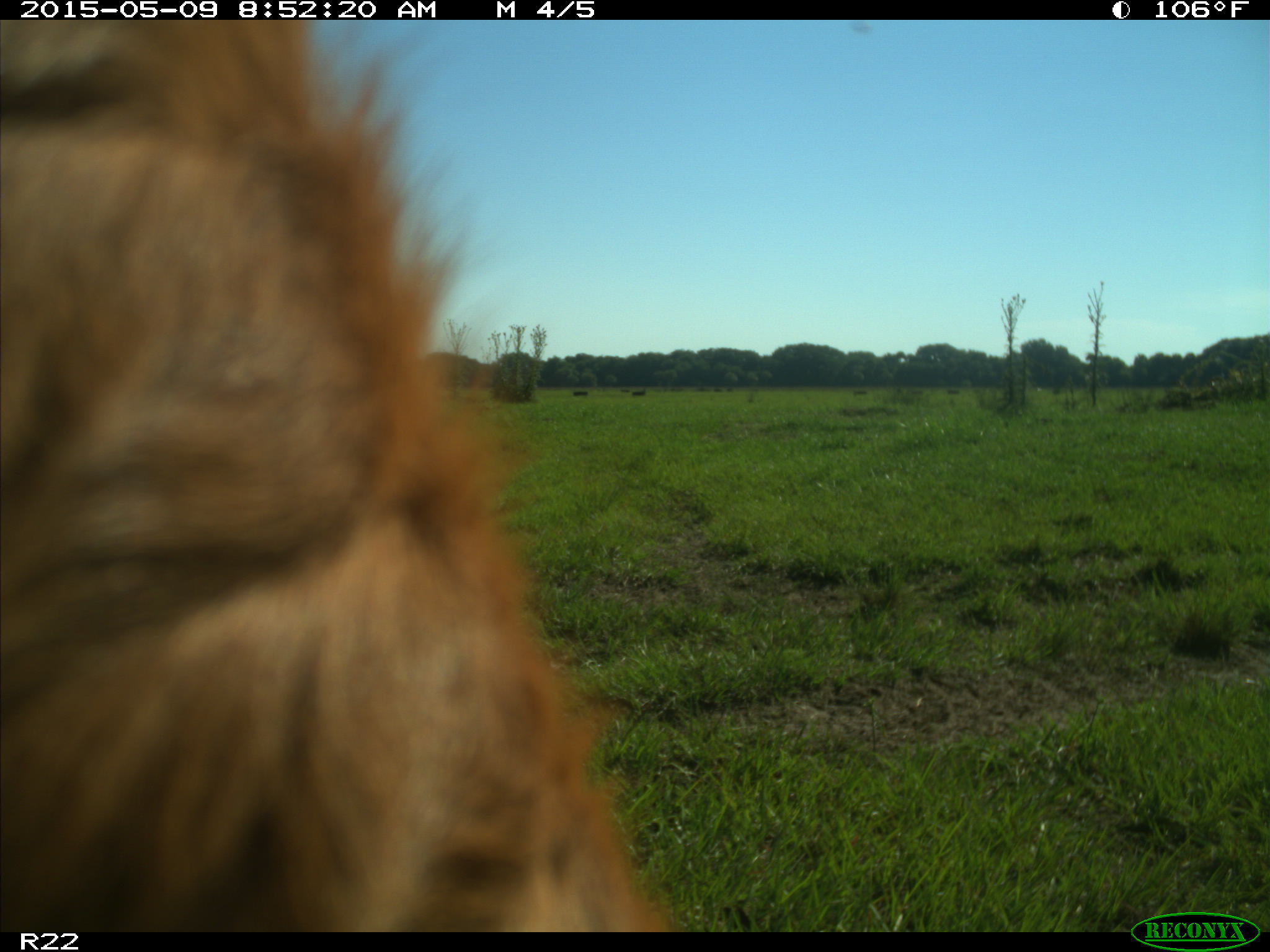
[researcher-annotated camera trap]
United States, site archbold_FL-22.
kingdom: Animalia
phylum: Chordata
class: Mammalia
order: Artiodactyla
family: Bovidae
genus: Bos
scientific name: Bos taurus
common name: domestic cow